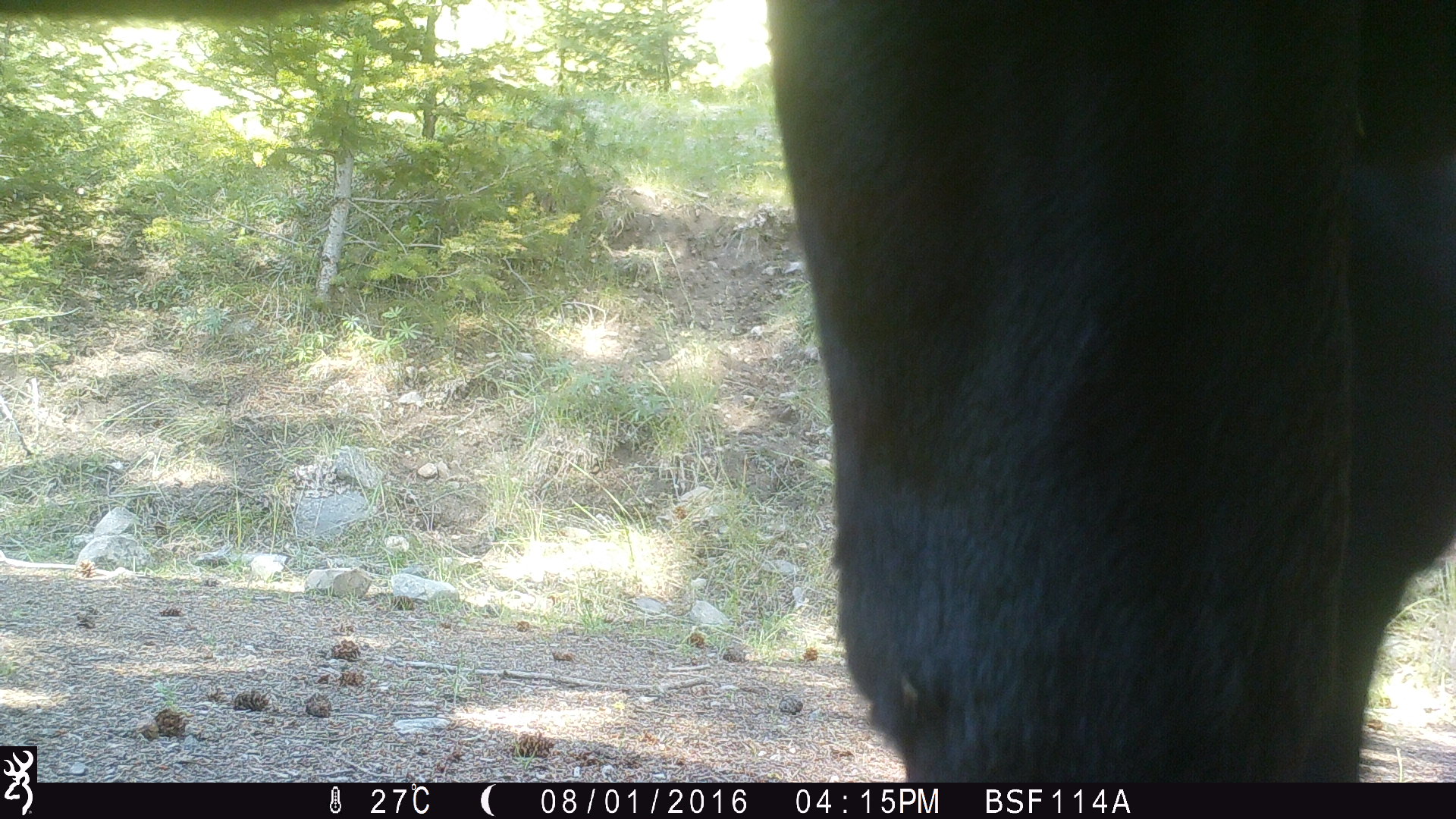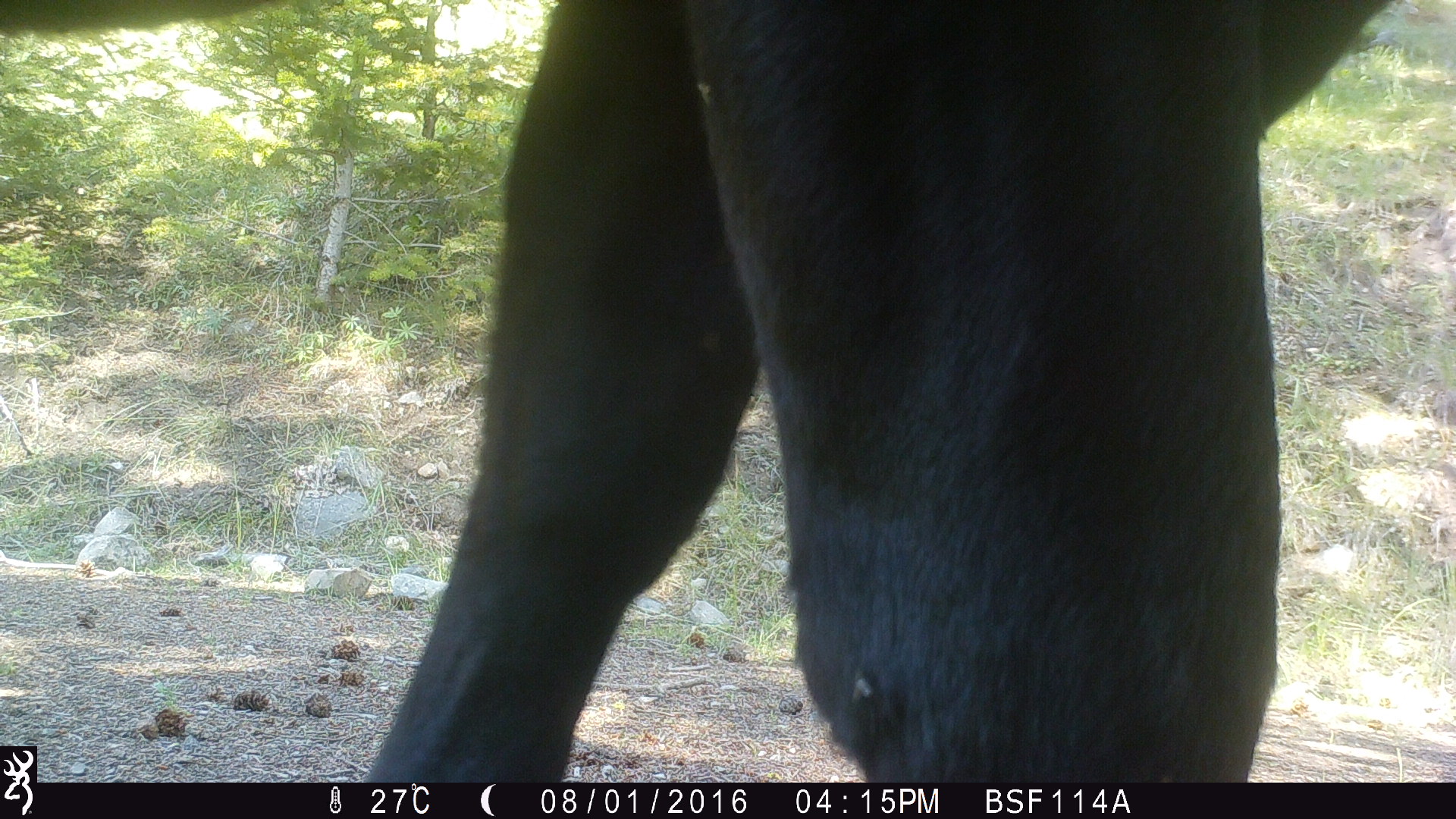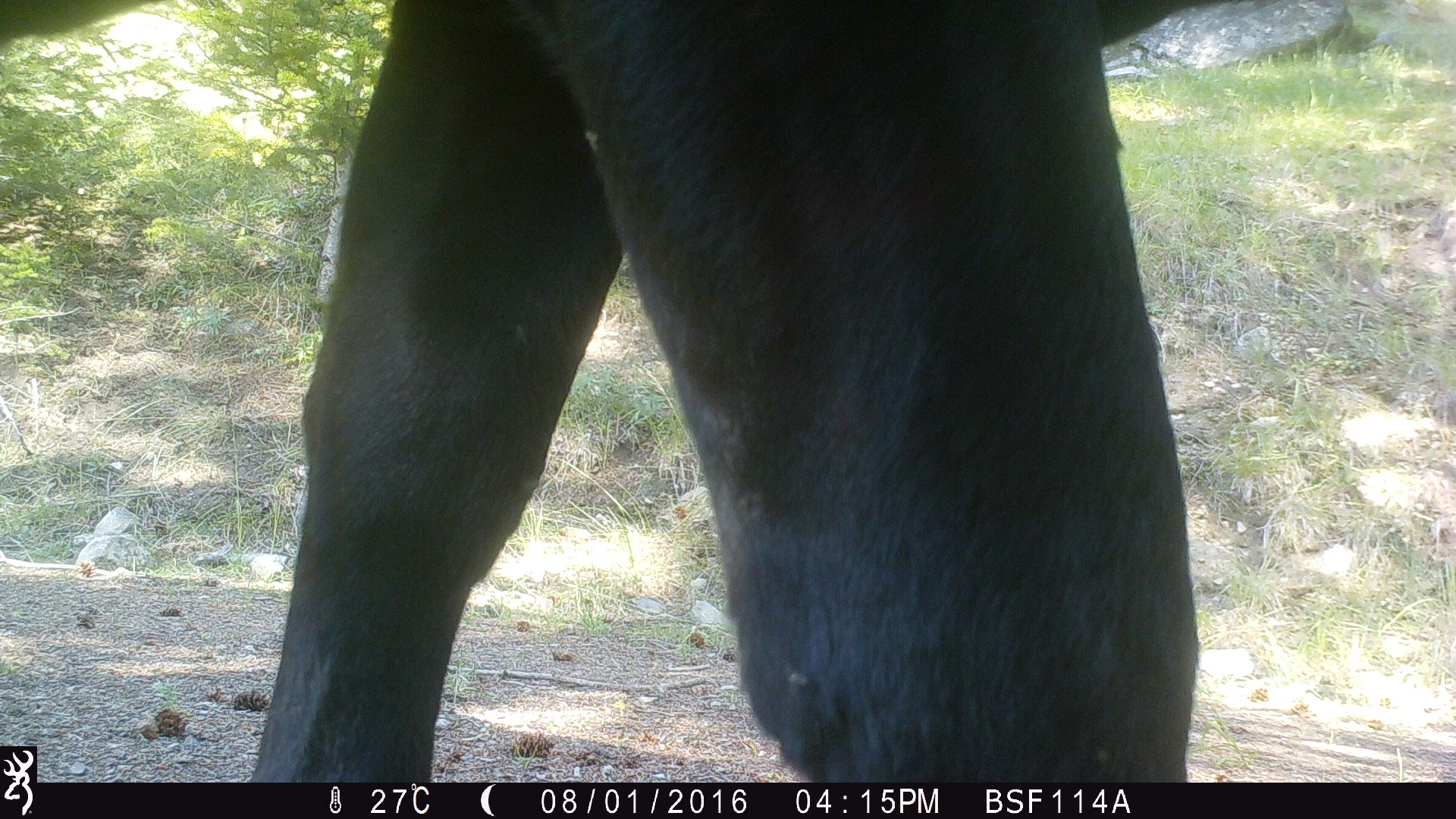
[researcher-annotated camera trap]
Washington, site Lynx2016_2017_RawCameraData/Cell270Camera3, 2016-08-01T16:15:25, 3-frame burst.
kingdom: Animalia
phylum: Chordata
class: Mammalia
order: Artiodactyla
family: Bovidae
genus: Bos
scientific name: Bos taurus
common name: domestic cattle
Domestic cattle (Bos taurus). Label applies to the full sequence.